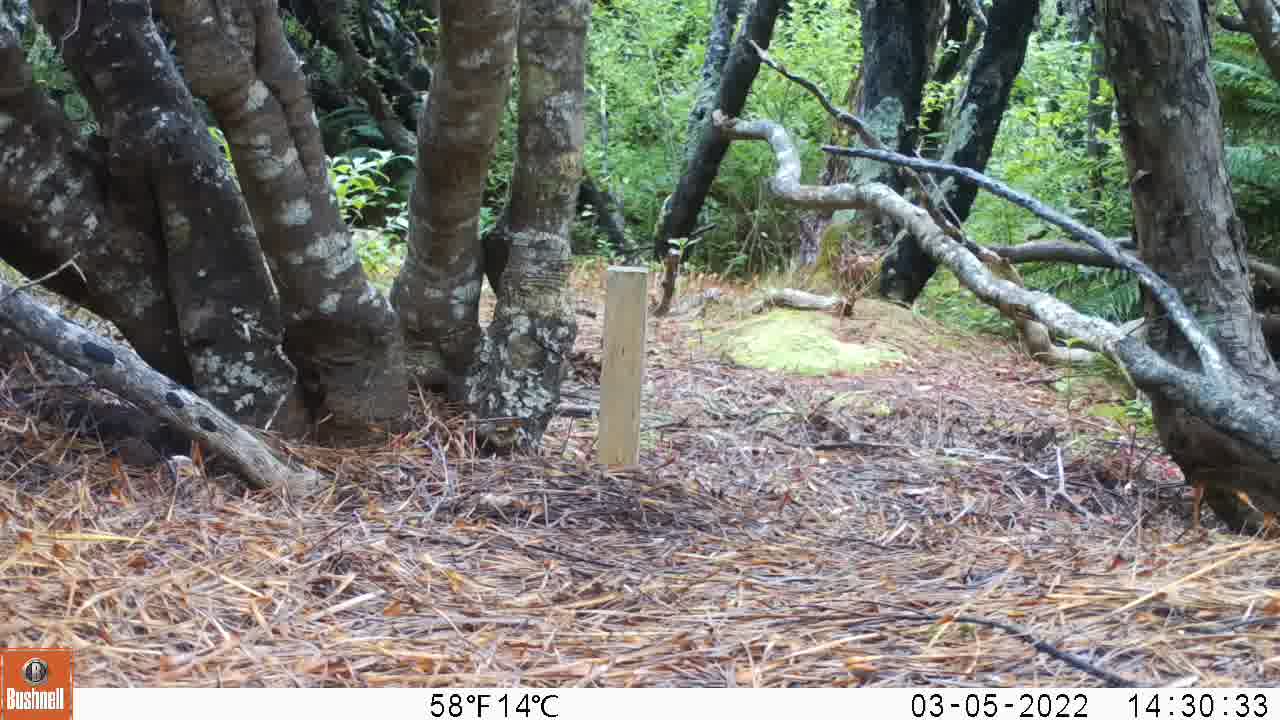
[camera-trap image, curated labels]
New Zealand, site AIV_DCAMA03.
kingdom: Animalia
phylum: Chordata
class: Mammalia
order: Carnivora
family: Felidae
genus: Felis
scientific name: Felis catus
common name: domestic cat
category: cat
Cat (domestic cat) (Felis catus).